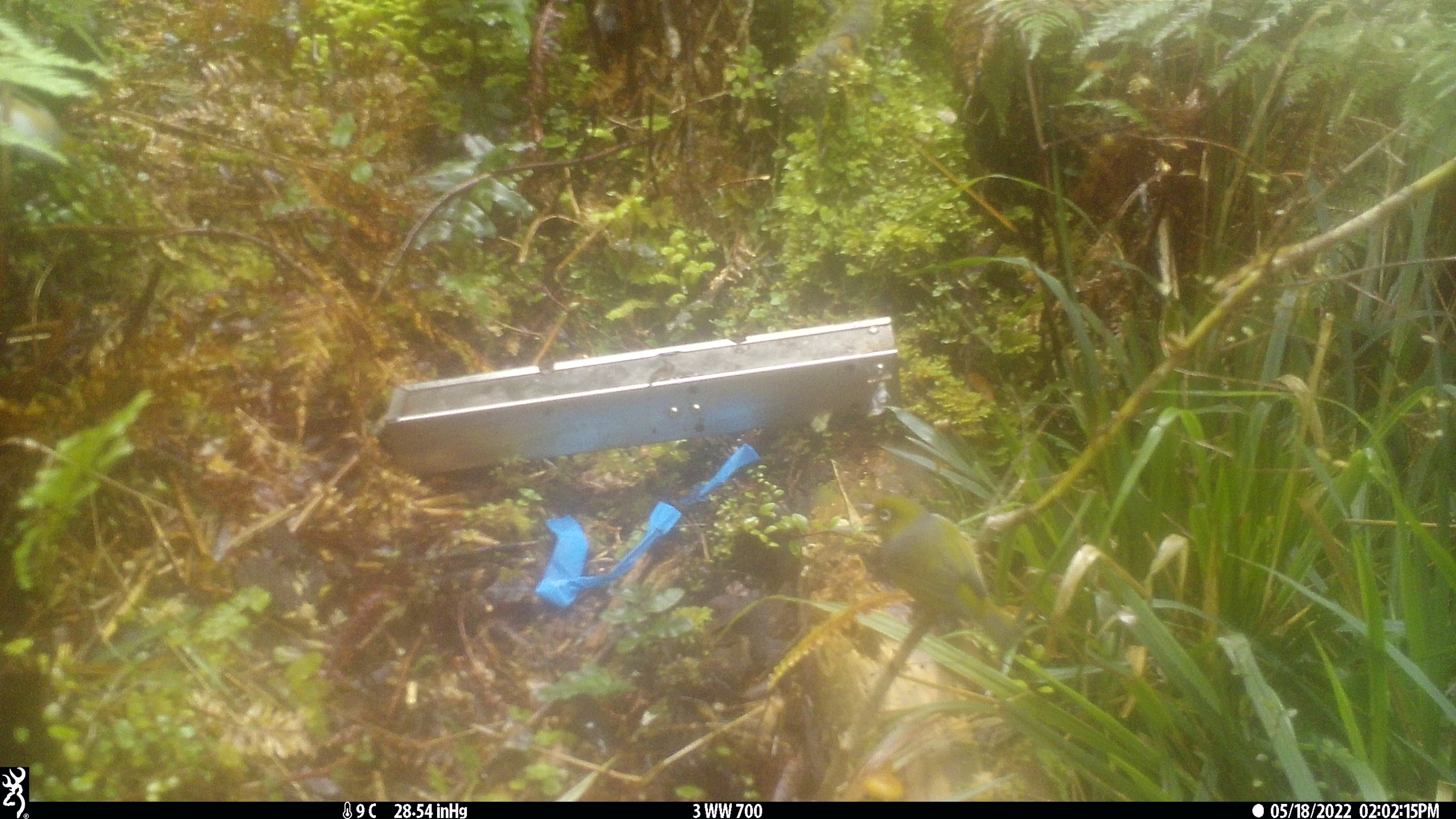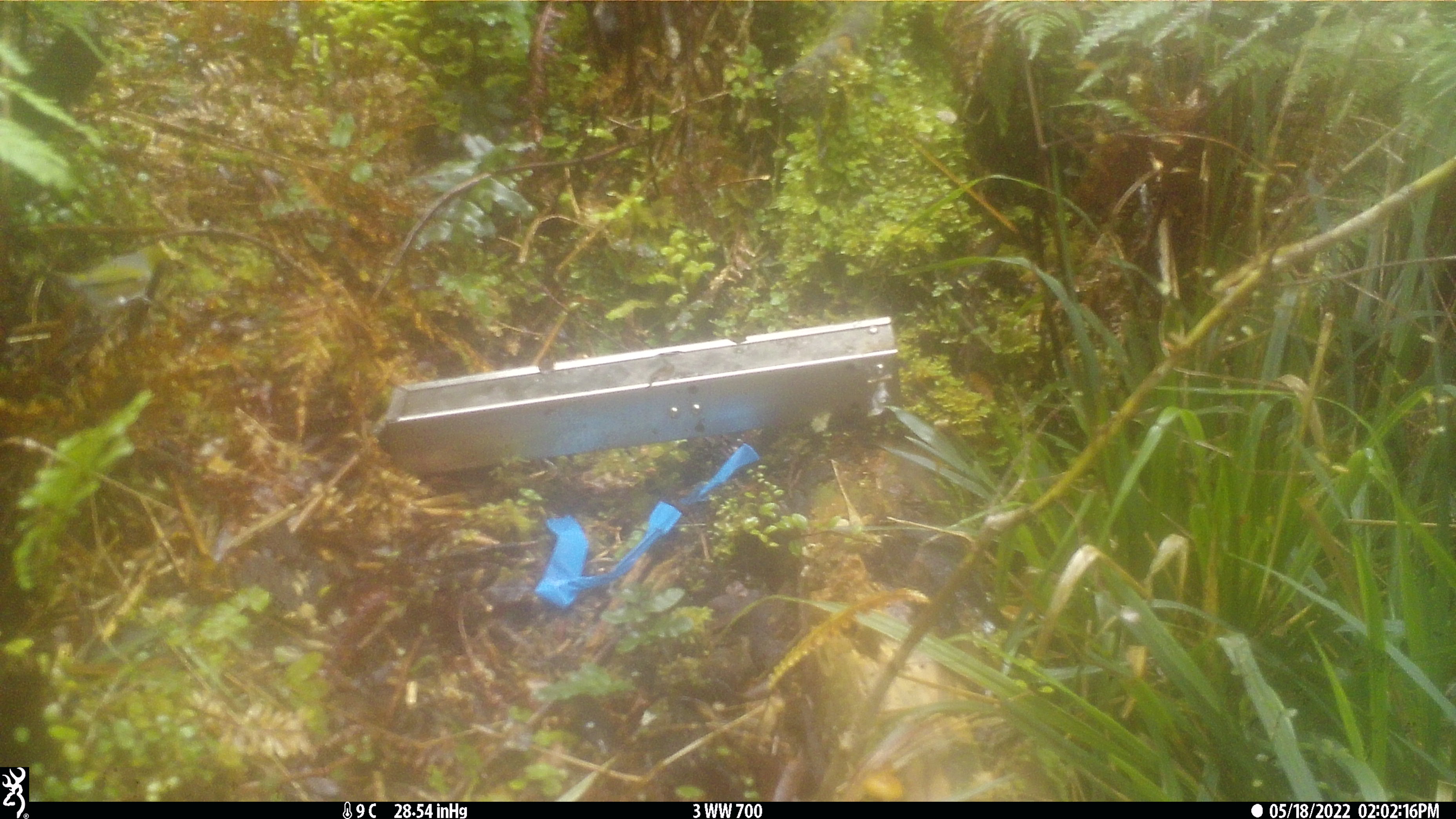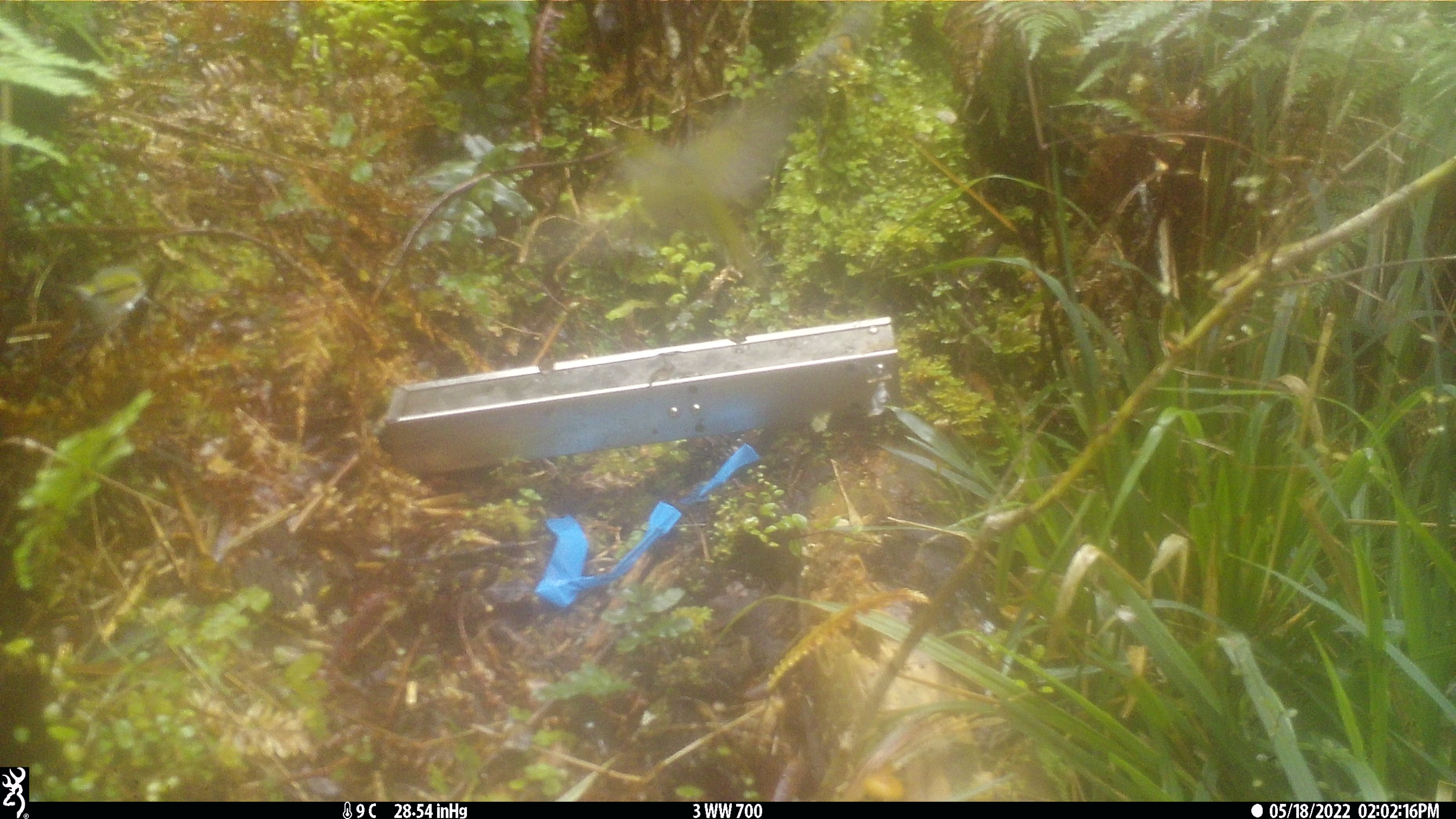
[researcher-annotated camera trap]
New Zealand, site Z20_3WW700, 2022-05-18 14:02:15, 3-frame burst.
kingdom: Animalia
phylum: Chordata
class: Aves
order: Passeriformes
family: Zosteropidae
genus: Zosterops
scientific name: Zosterops lateralis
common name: silvereye